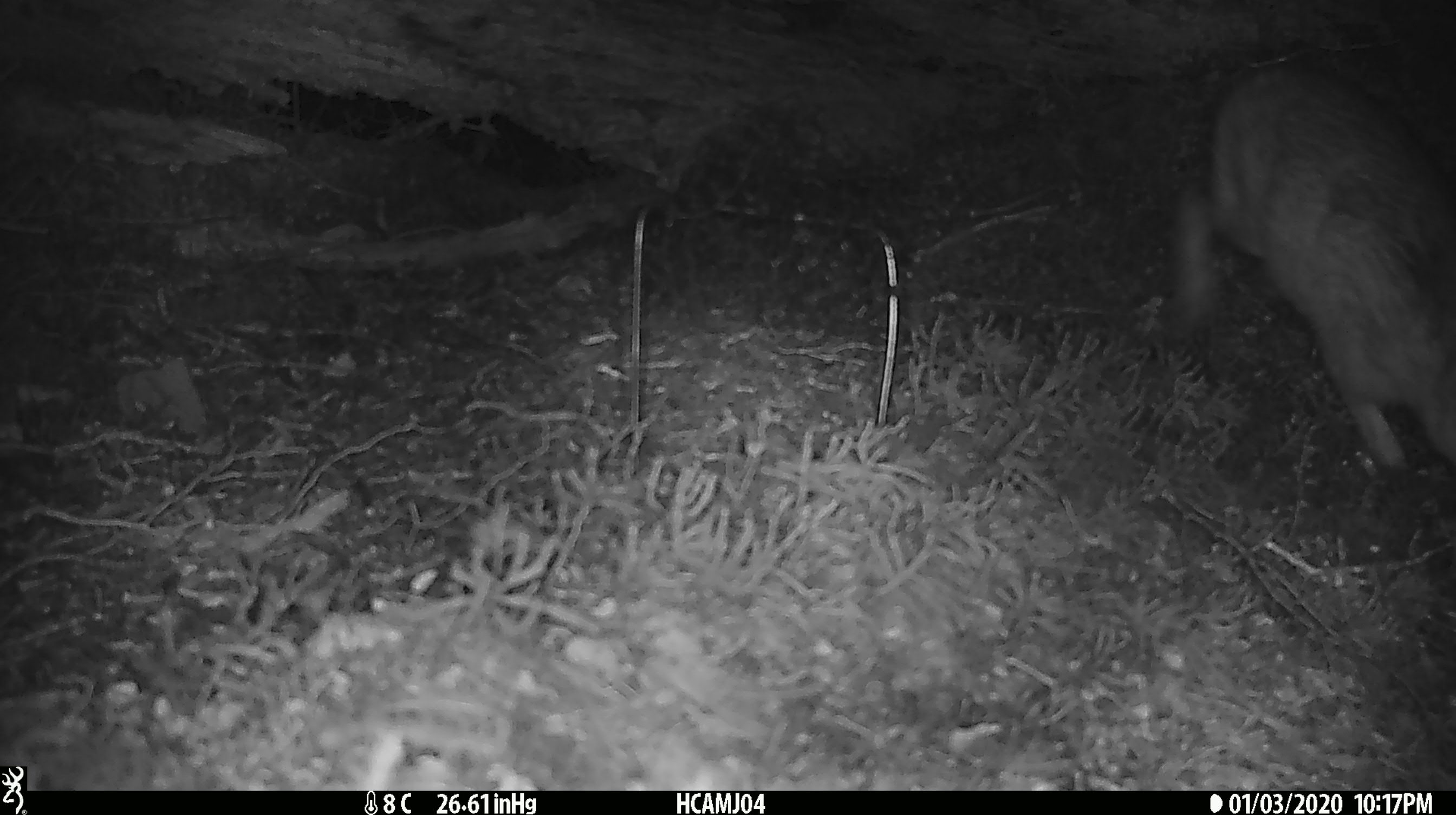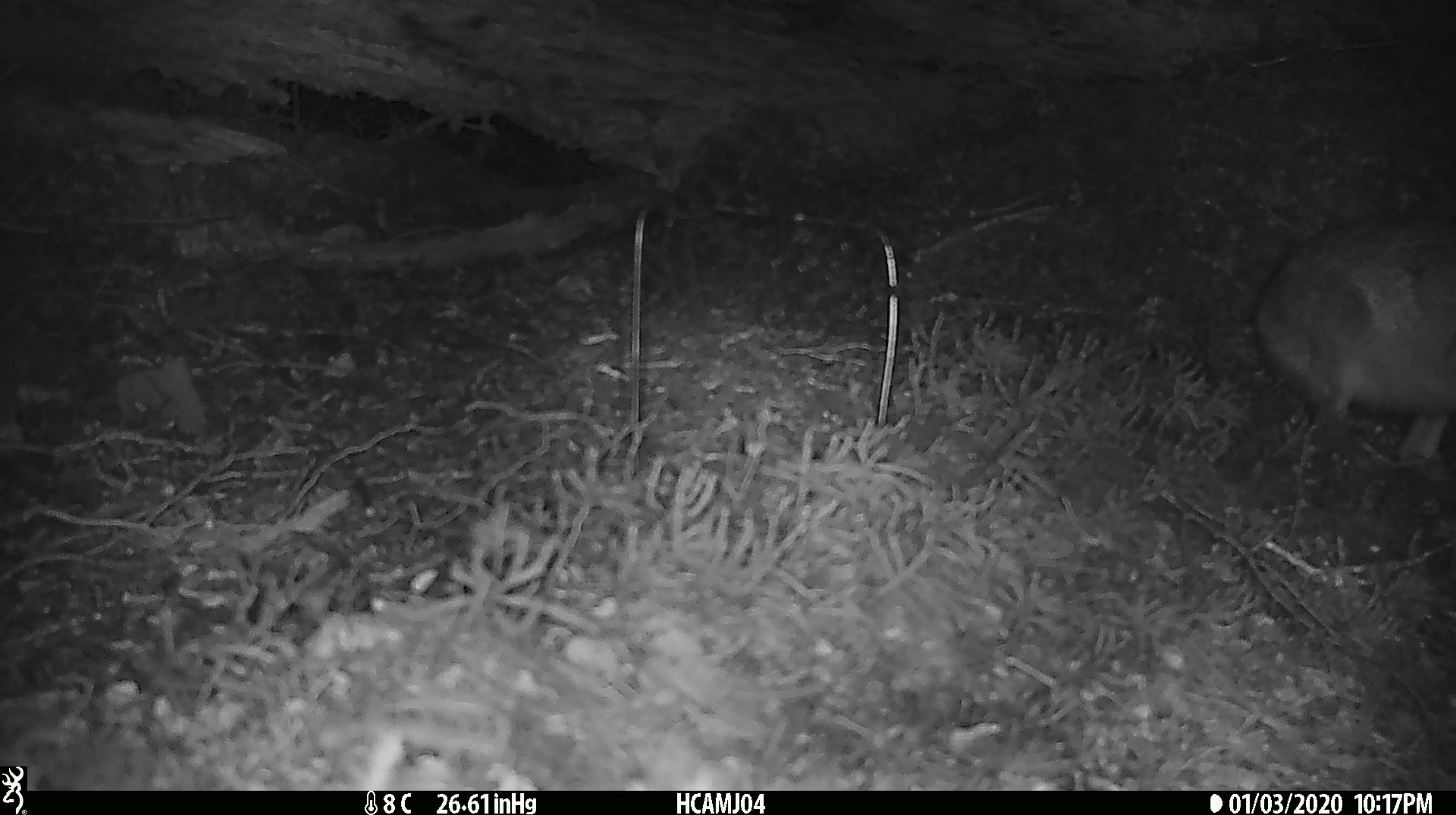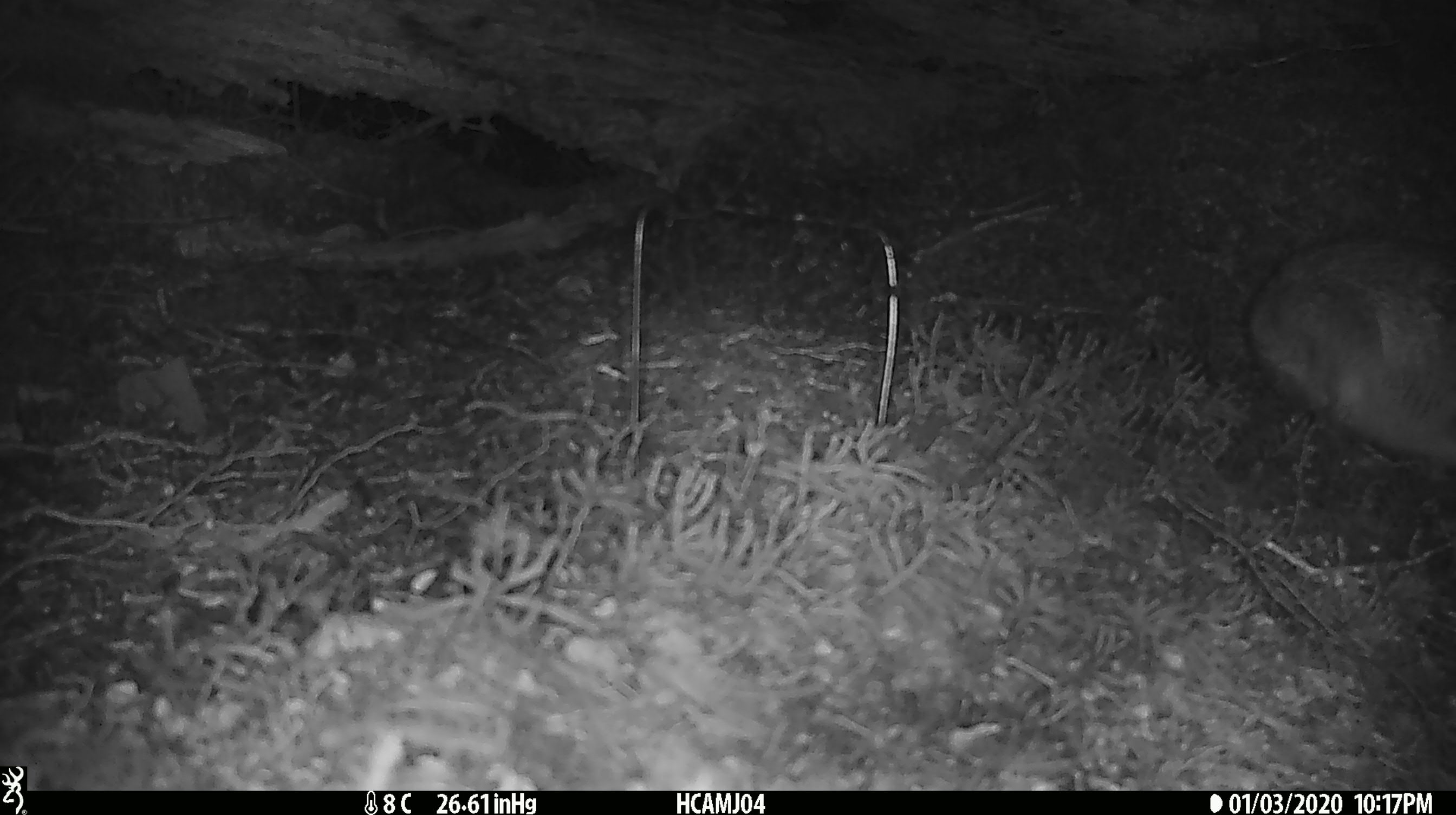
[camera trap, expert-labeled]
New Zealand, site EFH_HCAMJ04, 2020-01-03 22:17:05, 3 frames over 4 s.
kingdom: Animalia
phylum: Chordata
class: Mammalia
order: Lagomorpha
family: Leporidae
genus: Lepus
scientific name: Lepus europaeus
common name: brown hare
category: hare